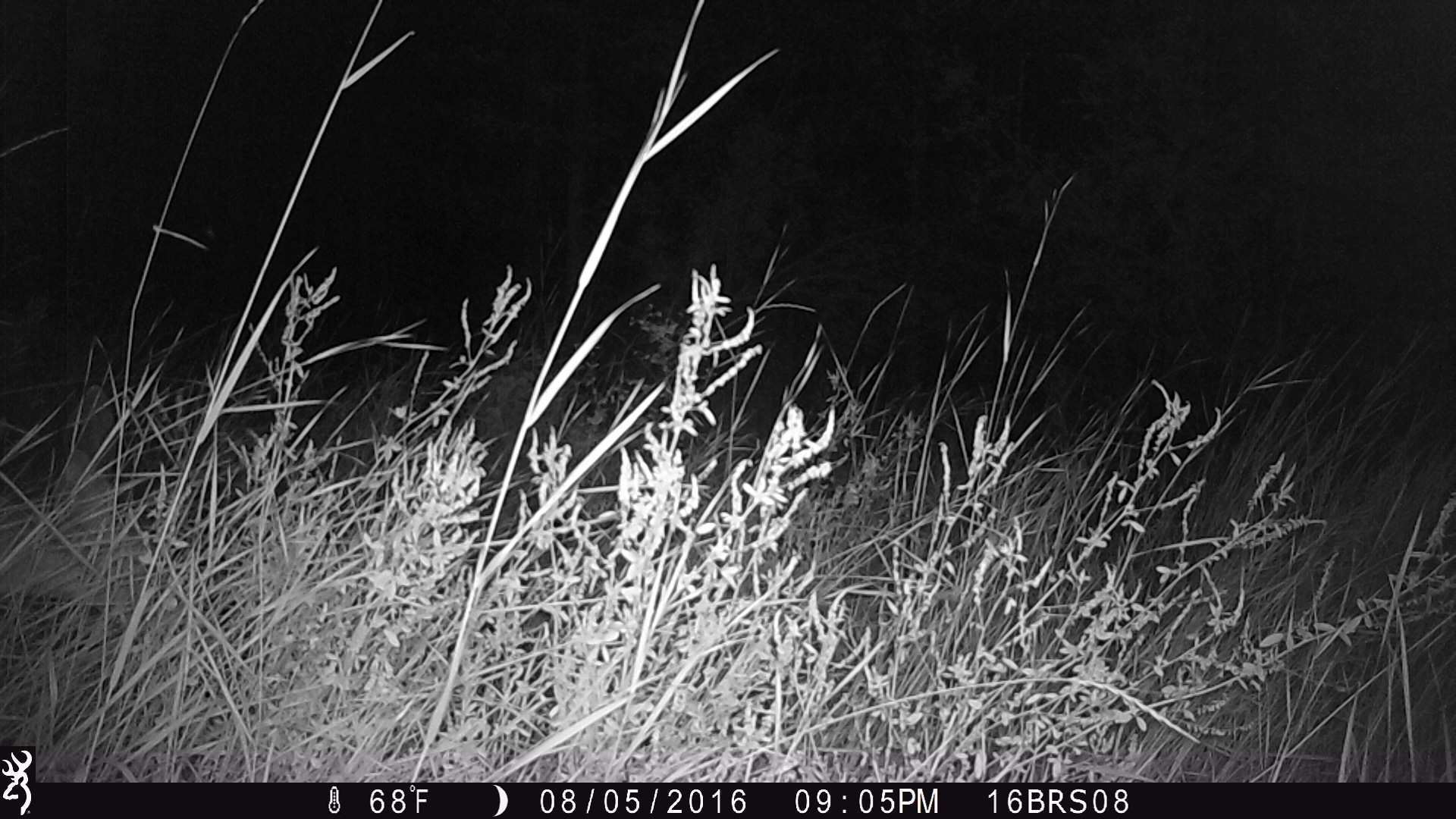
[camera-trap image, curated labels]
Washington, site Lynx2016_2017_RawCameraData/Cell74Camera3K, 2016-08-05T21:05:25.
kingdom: Animalia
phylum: Chordata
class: Mammalia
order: Artiodactyla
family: Cervidae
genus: Odocoileus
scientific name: Odocoileus virginianus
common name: white-tailed deer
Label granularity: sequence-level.